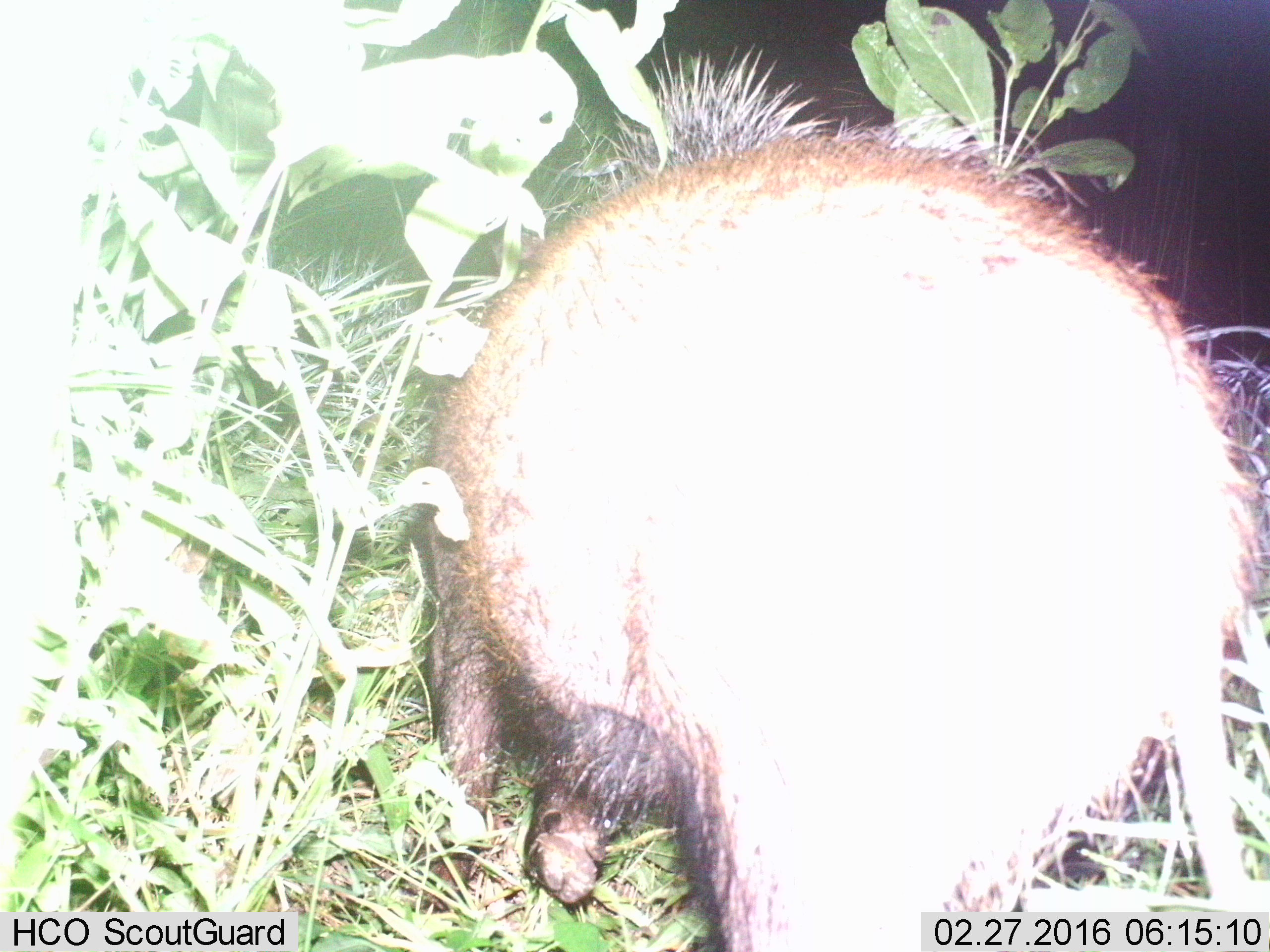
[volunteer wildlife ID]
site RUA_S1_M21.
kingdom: Animalia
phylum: Chordata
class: Mammalia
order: Artiodactyla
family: Suidae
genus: Potamochoerus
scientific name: Potamochoerus larvatus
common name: bushpig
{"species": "bushpig (Potamochoerus larvatus)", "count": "1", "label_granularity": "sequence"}